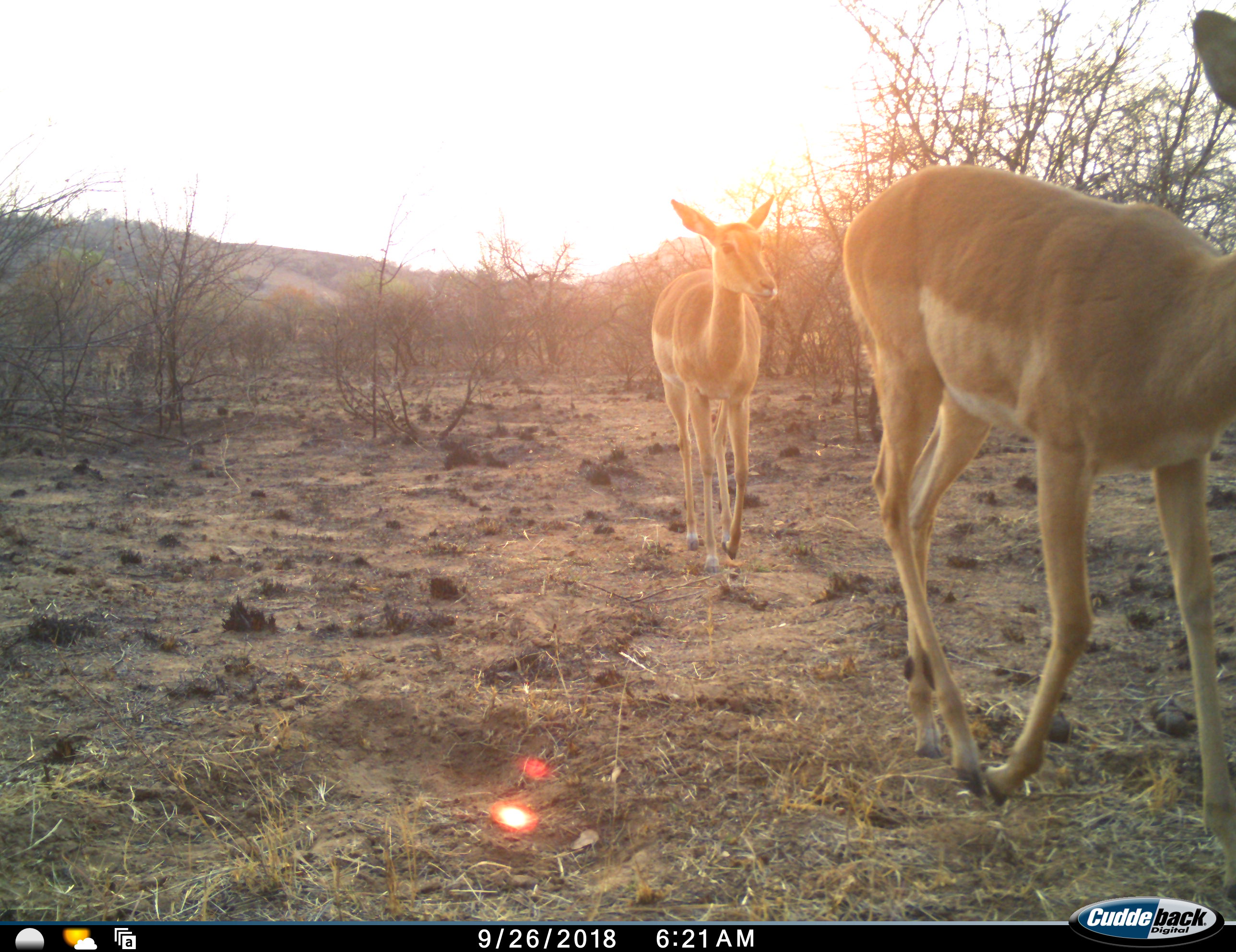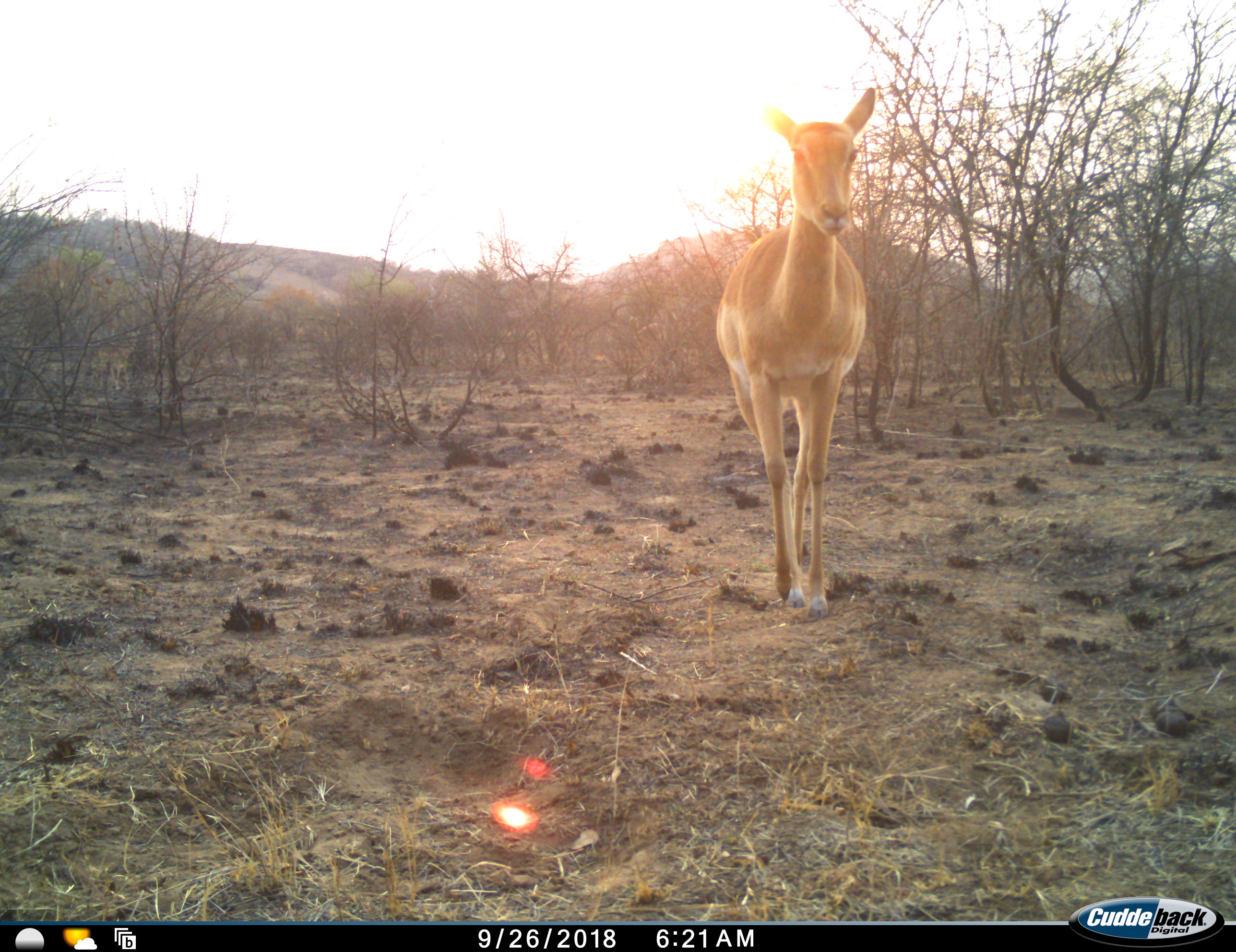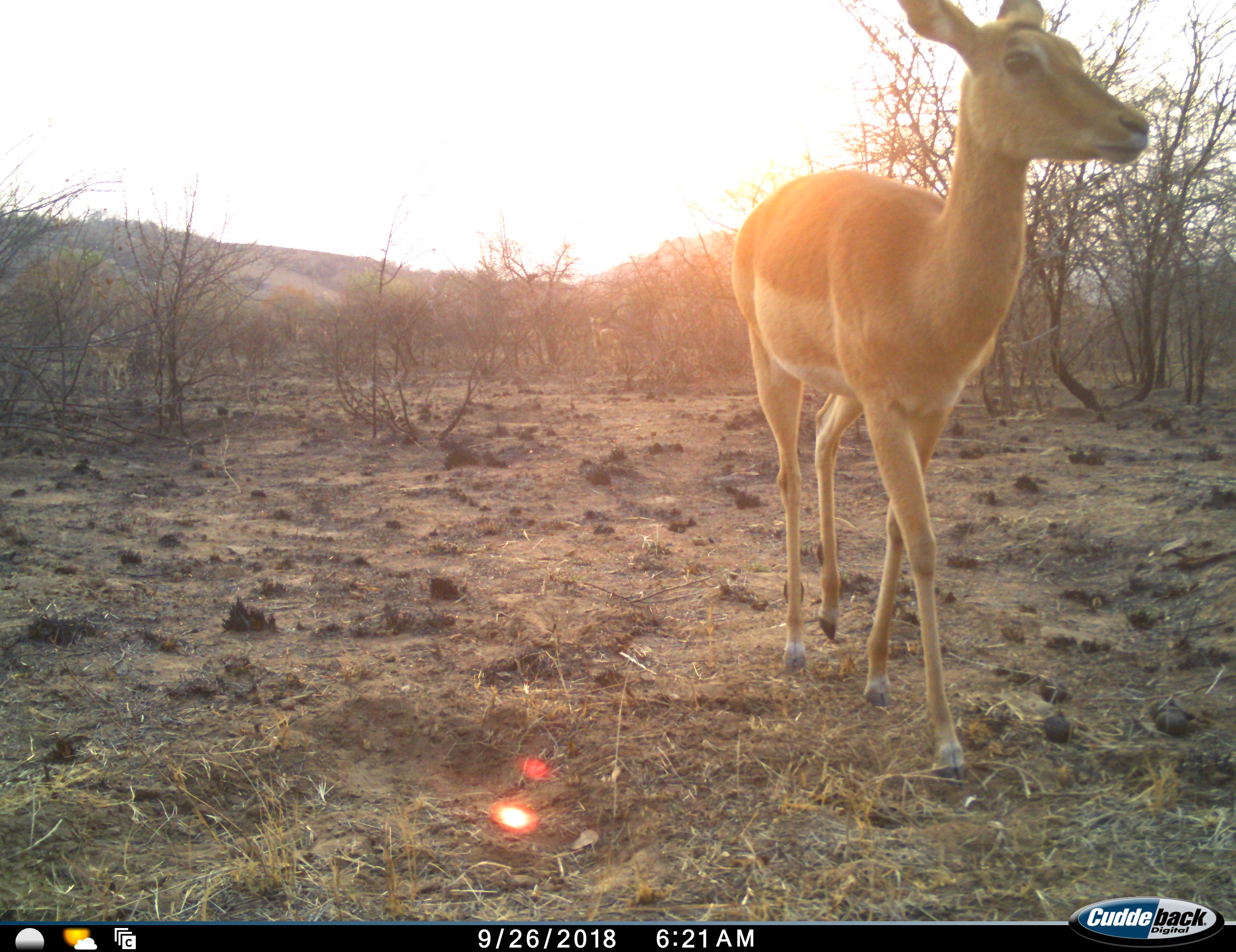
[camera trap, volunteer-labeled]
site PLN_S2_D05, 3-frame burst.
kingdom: Animalia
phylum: Chordata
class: Mammalia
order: Artiodactyla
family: Bovidae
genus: Aepyceros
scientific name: Aepyceros melampus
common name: impala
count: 2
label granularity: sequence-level